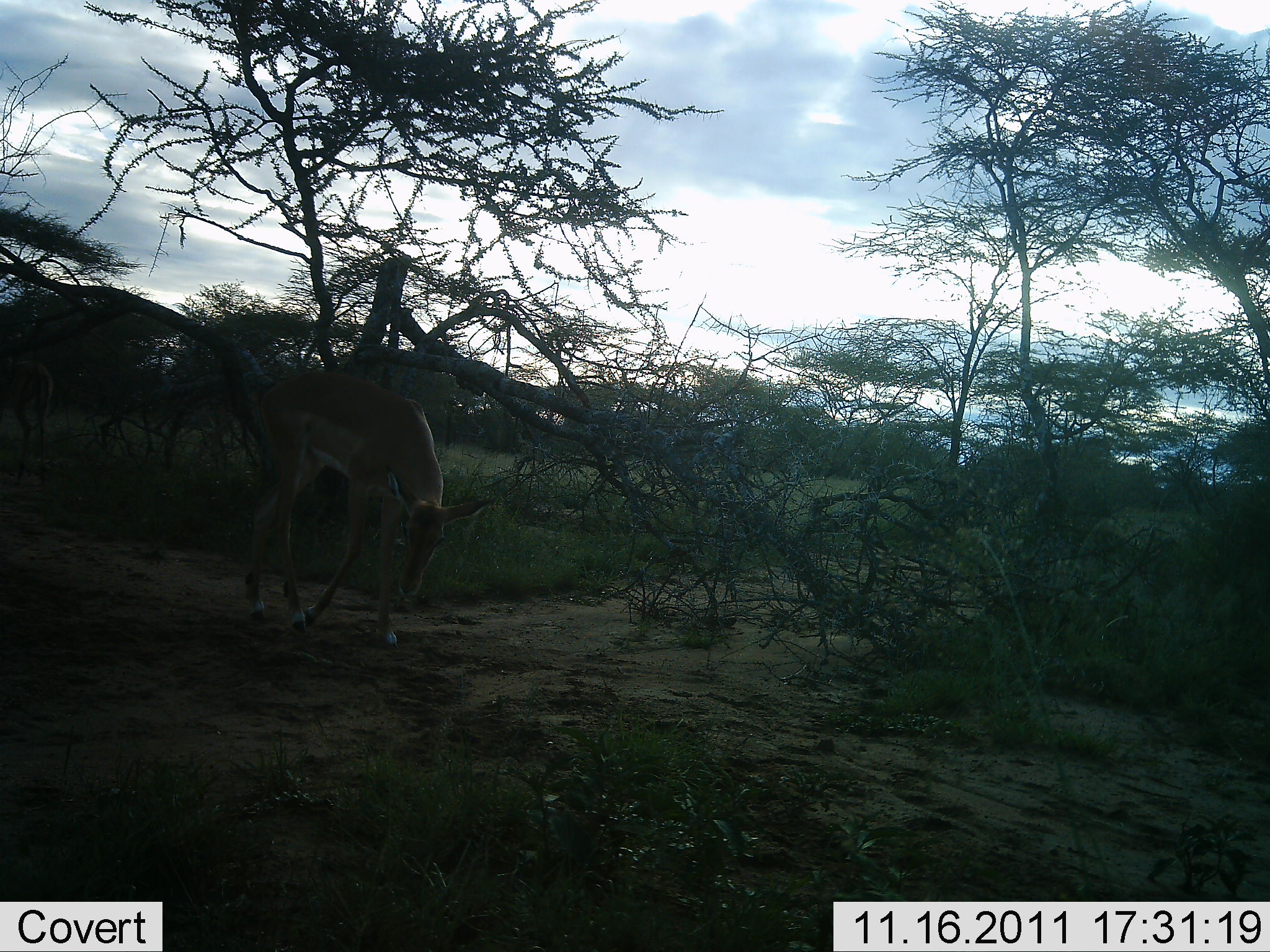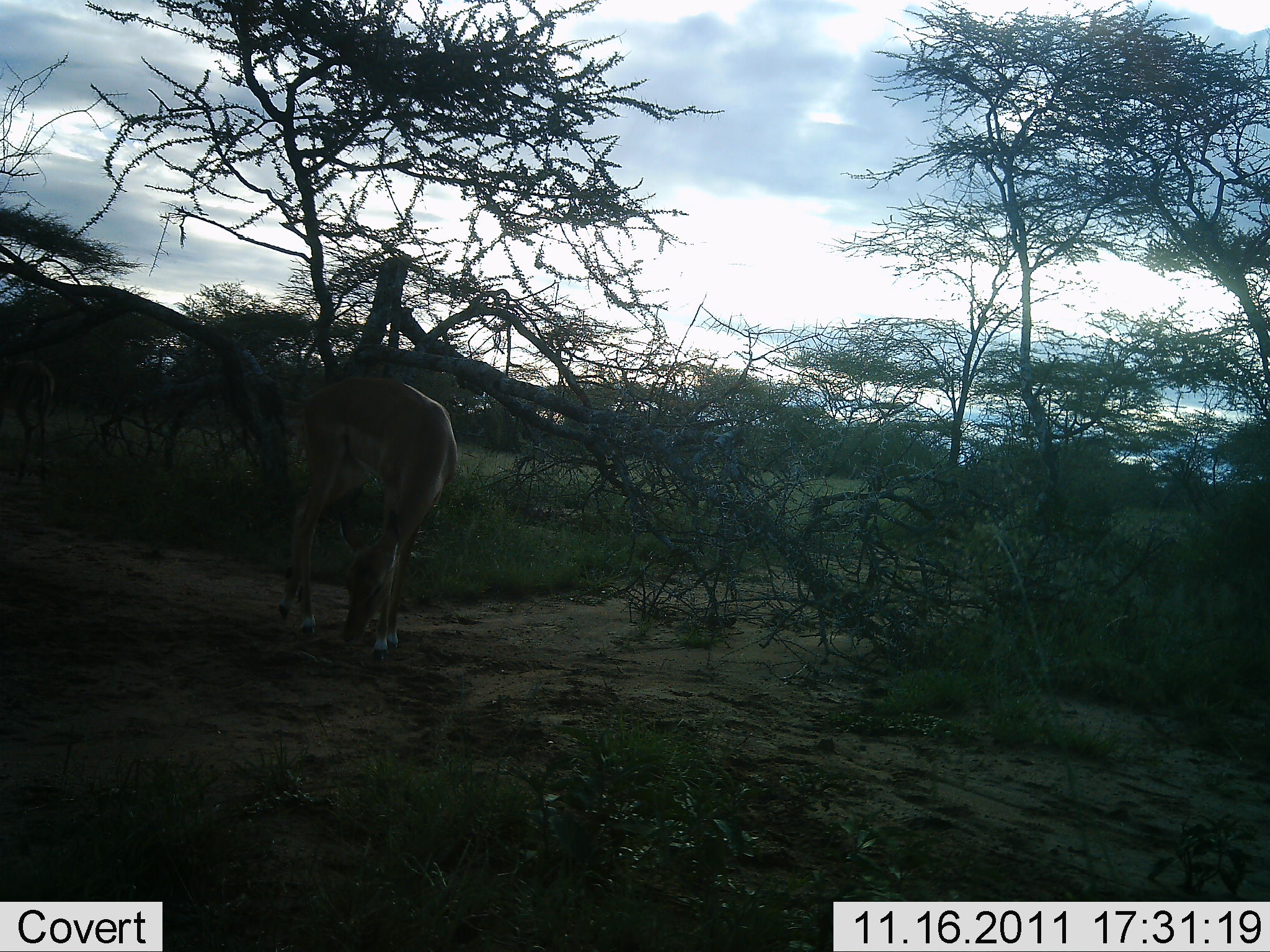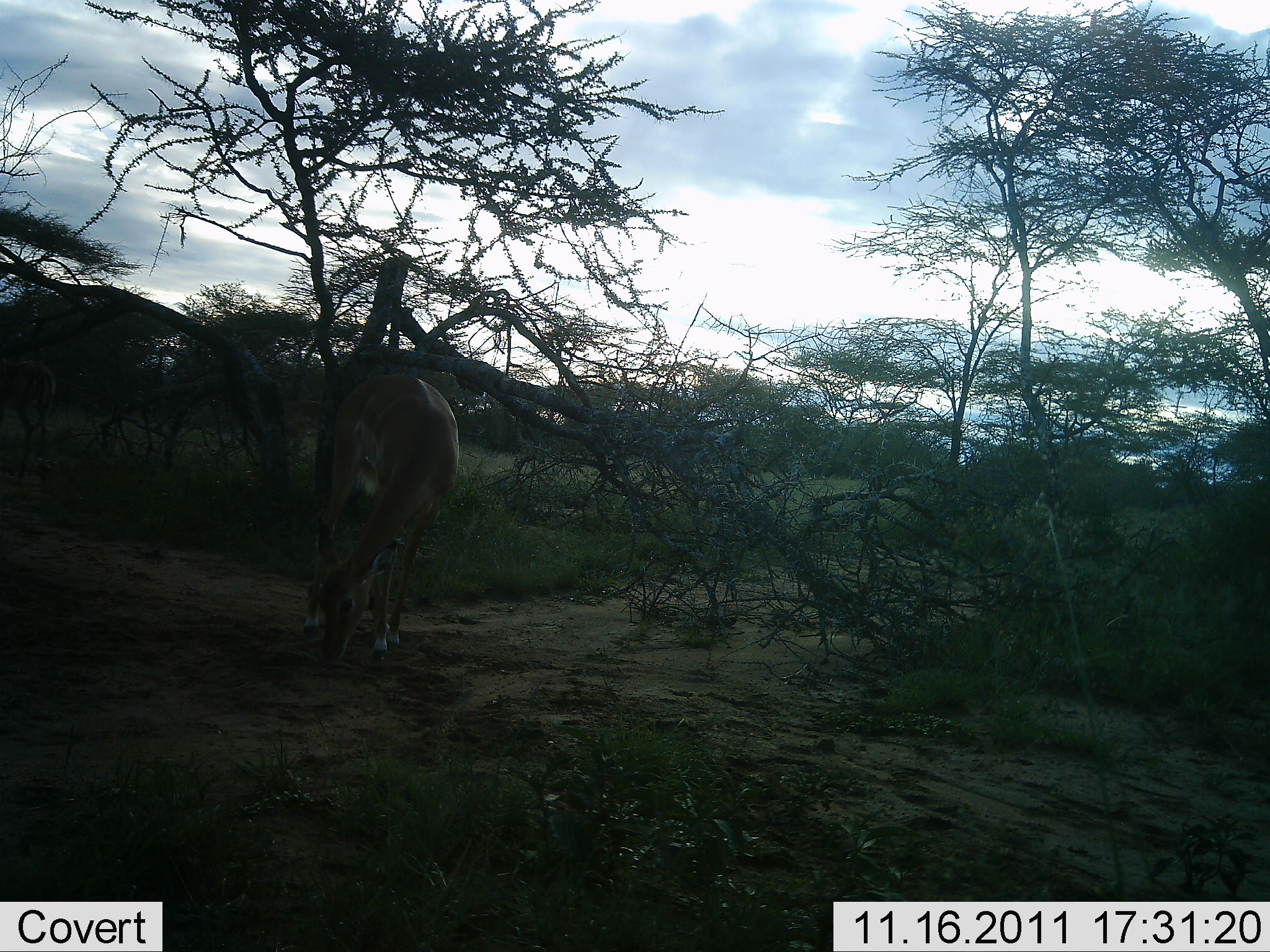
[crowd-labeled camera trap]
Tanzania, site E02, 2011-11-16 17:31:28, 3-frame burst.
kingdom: Animalia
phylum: Chordata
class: Mammalia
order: Artiodactyla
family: Bovidae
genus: Aepyceros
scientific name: Aepyceros melampus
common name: impala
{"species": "impala (Aepyceros melampus)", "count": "1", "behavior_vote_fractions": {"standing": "17%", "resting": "0%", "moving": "58%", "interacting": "8%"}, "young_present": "0%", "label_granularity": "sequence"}